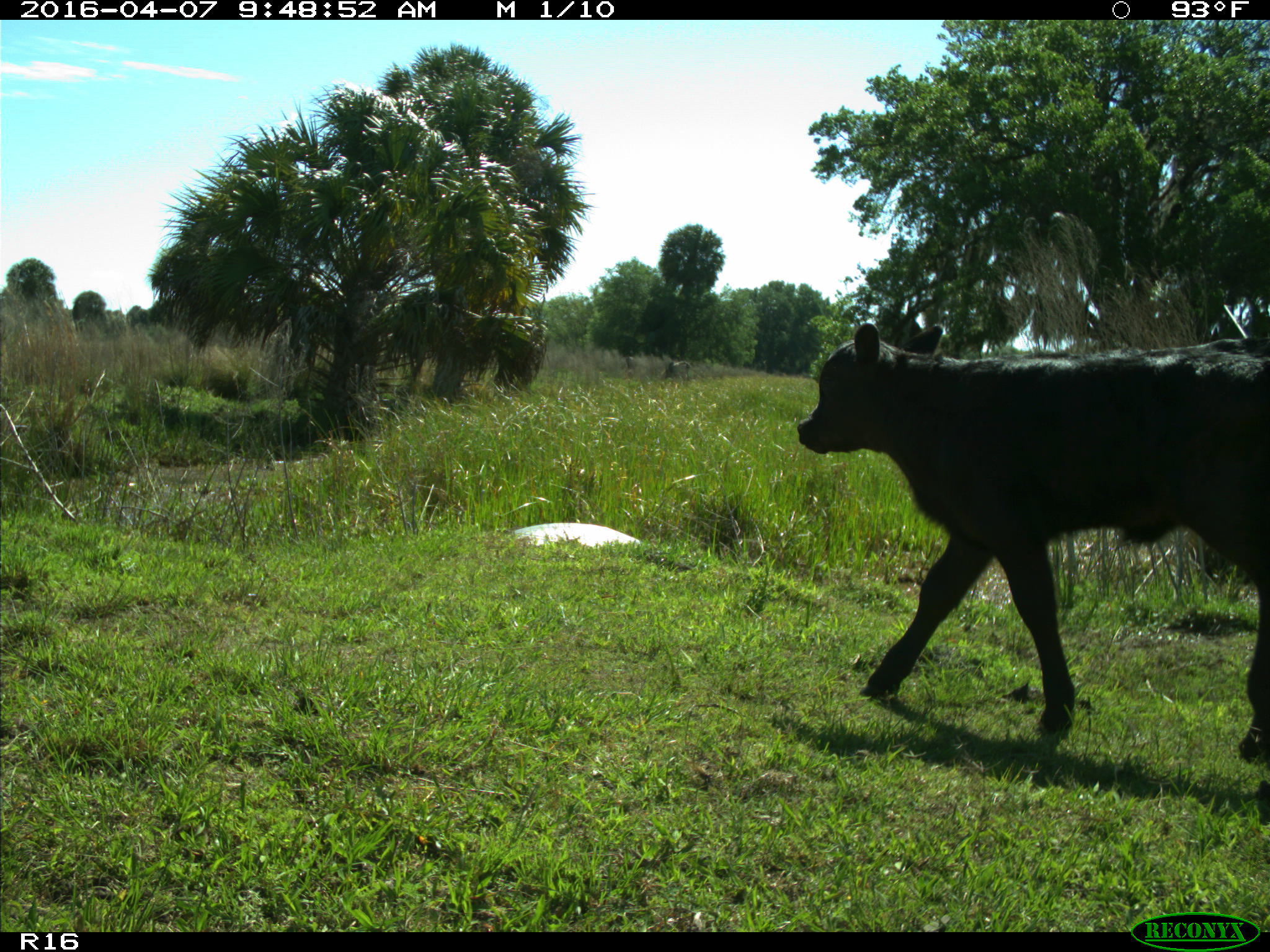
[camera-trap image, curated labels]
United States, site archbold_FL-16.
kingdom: Animalia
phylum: Chordata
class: Mammalia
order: Artiodactyla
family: Bovidae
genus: Bos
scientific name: Bos taurus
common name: domestic cow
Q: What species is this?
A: Bos taurus (domestic cow).